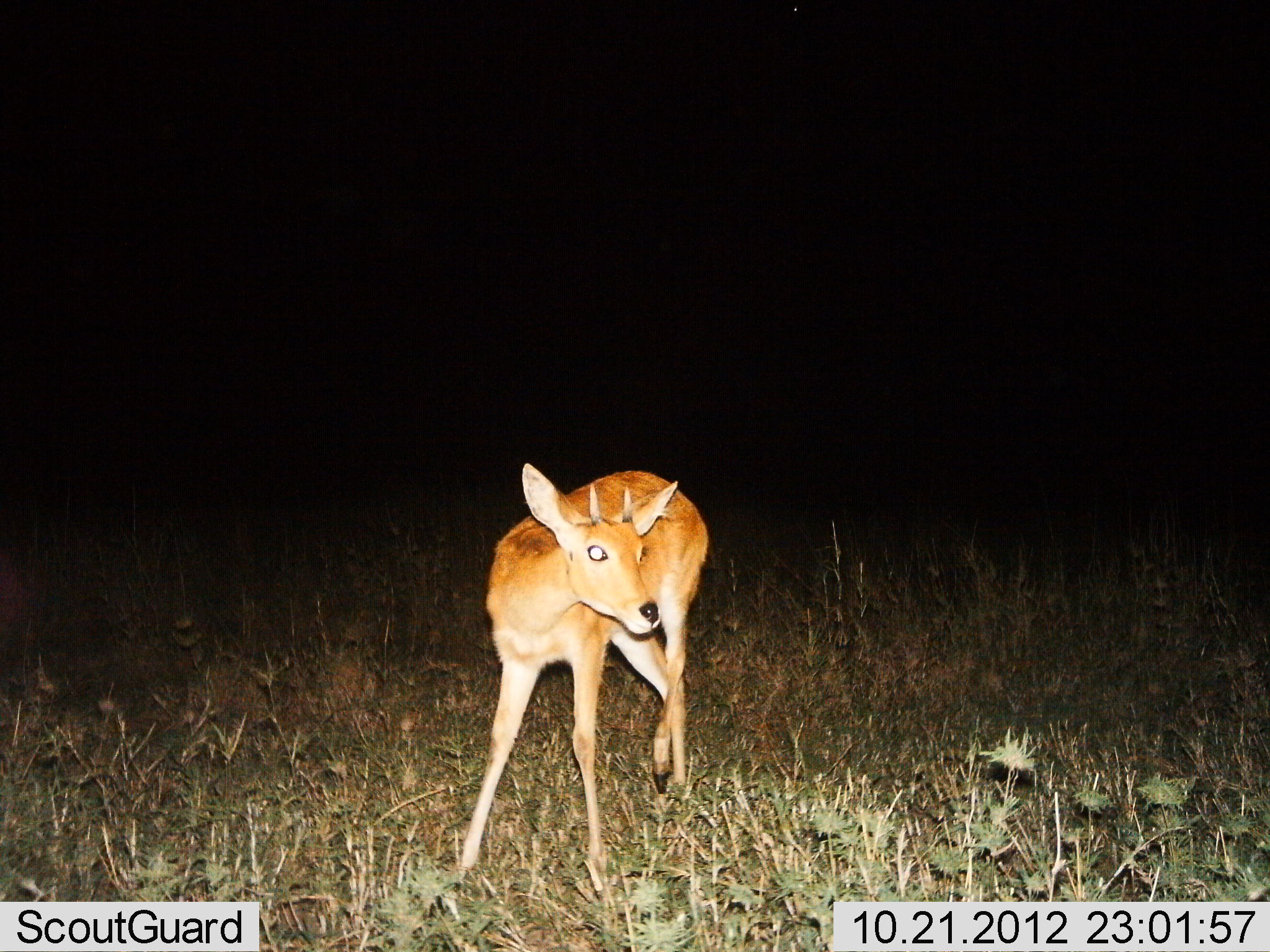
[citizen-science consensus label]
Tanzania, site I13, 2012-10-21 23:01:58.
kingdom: Animalia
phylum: Chordata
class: Mammalia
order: Artiodactyla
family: Bovidae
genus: Redunca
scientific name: Redunca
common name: reedbuck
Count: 1.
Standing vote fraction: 91%.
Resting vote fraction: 0%.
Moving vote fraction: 9%.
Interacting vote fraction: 0%.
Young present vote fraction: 9%.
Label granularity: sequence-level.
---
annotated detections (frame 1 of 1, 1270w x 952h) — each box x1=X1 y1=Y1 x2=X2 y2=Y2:
animal: x1=451 y1=461 x2=712 y2=904